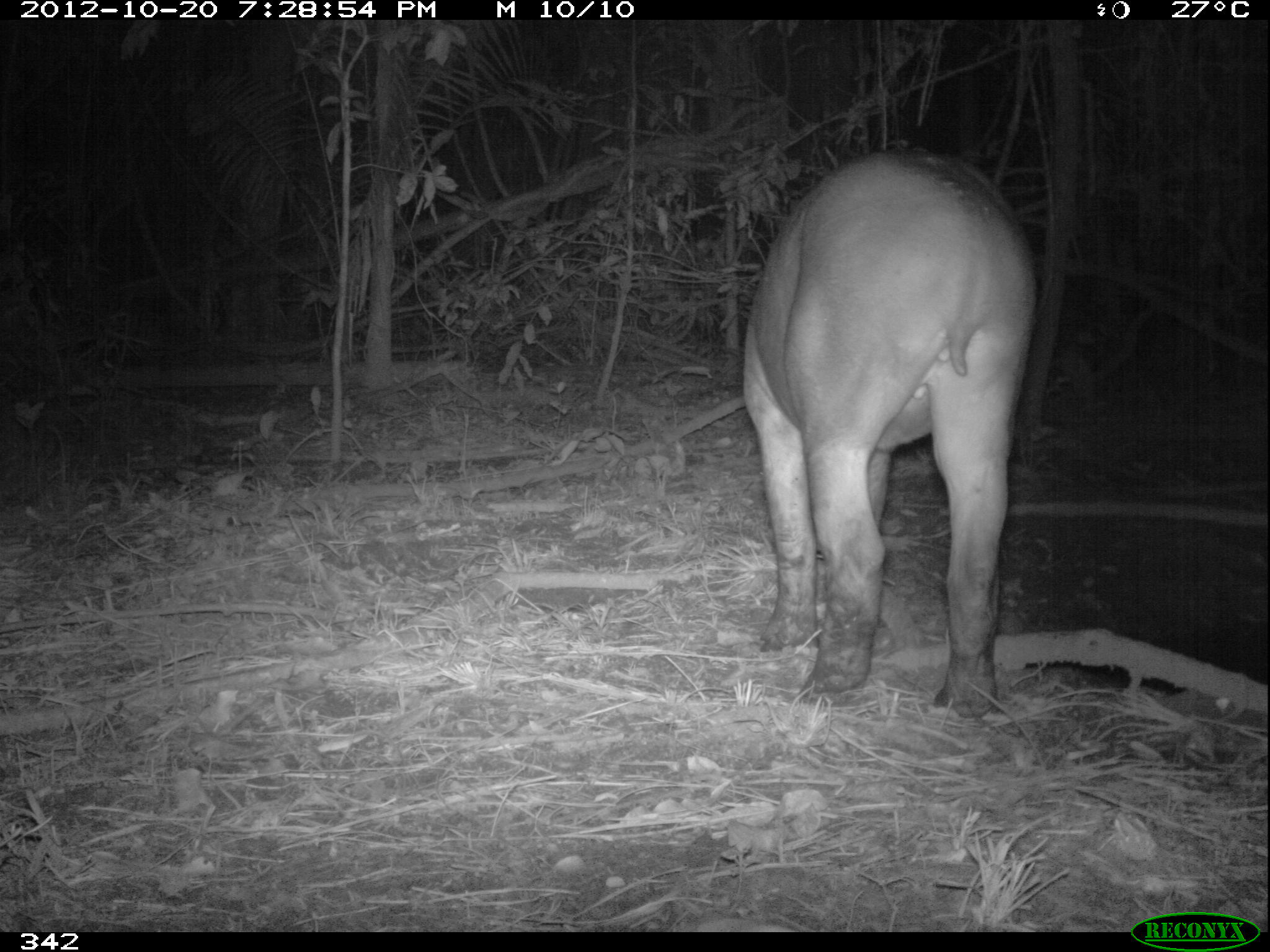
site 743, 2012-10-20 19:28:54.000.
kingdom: Animalia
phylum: Chordata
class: Mammalia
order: Perissodactyla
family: Tapiridae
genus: Tapirus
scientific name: Tapirus terrestris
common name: south american tapir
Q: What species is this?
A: Tapirus terrestris (south american tapir).